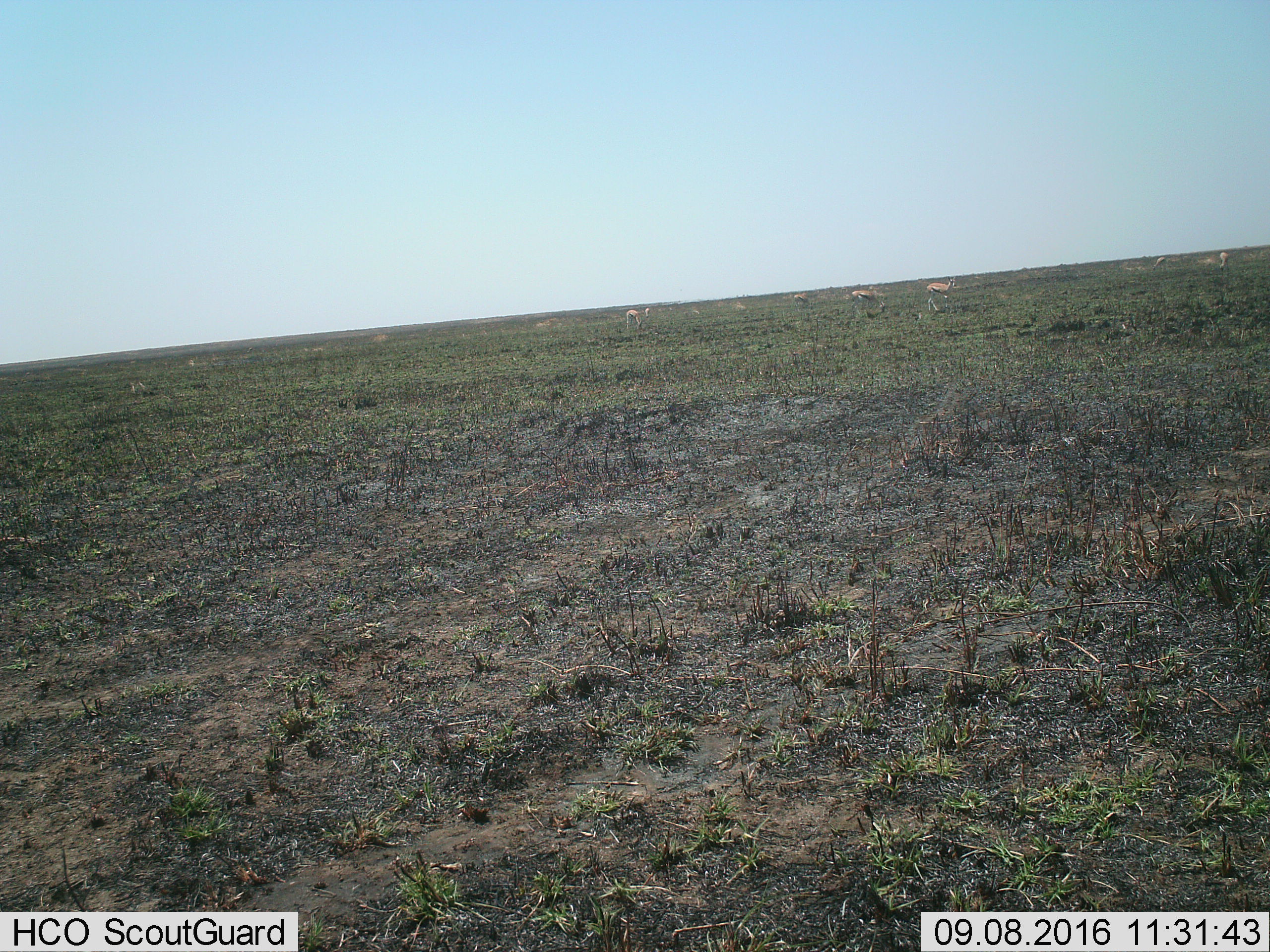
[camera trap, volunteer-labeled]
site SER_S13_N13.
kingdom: Animalia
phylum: Chordata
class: Mammalia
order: Artiodactyla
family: Bovidae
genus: Eudorcas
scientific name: Eudorcas thomsonii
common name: thomson's gazelle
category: gazellethomsons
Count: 7.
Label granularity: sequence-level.